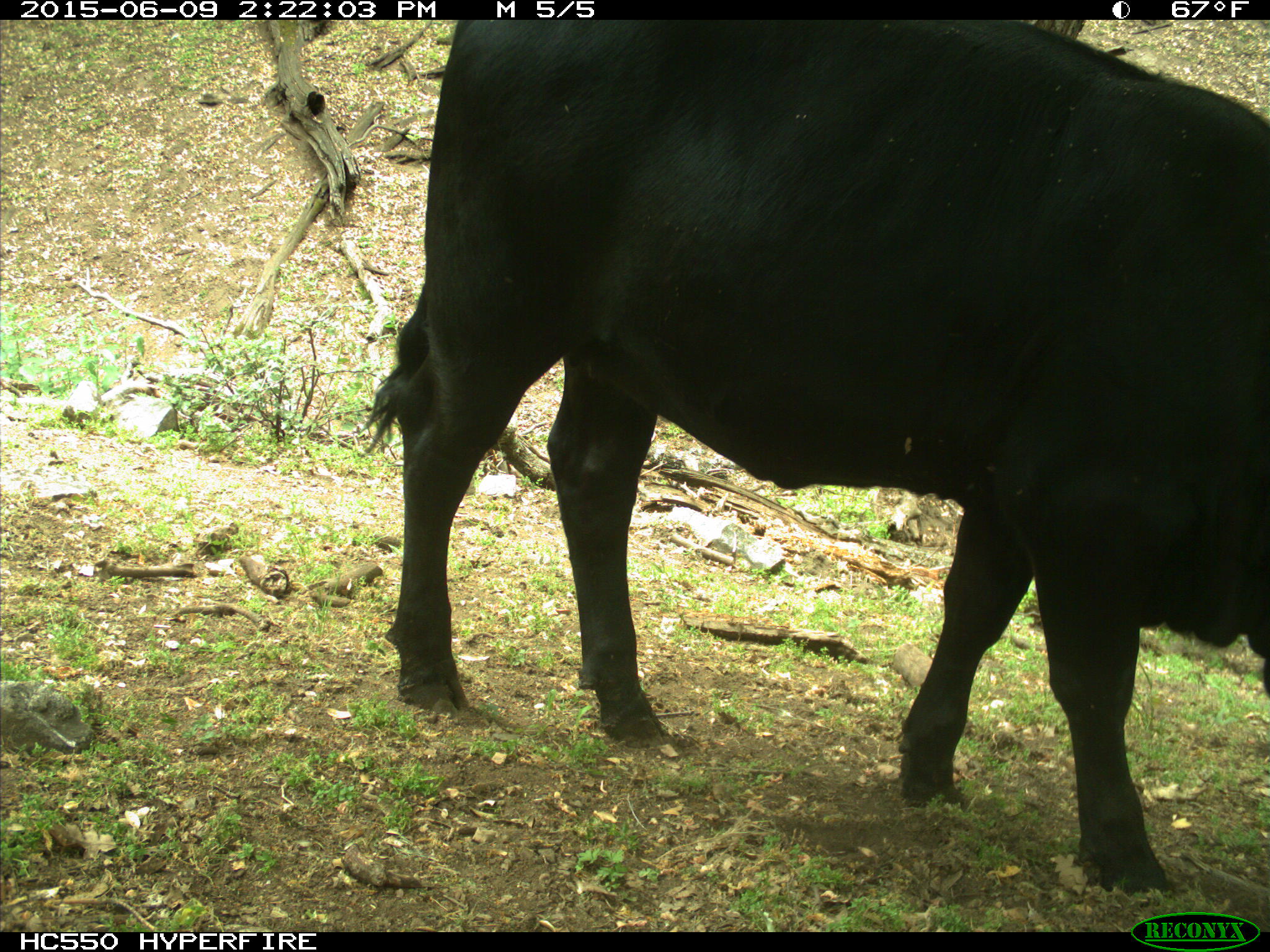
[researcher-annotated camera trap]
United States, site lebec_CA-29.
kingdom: Animalia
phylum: Chordata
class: Mammalia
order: Artiodactyla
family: Bovidae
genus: Bos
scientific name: Bos taurus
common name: domestic cow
Bos taurus (domestic cow).